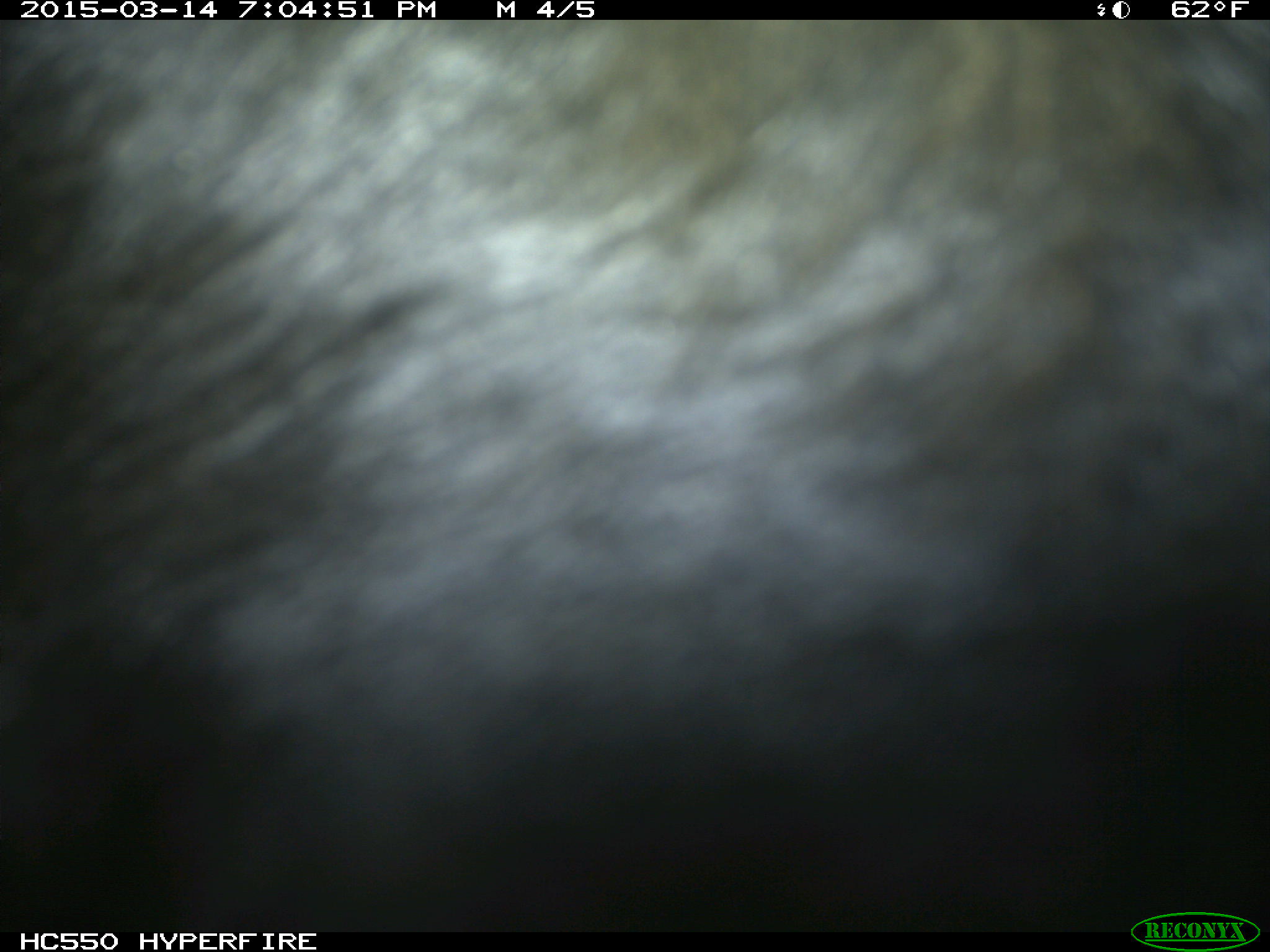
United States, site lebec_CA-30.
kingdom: Animalia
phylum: Chordata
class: Mammalia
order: Artiodactyla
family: Bovidae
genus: Bos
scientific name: Bos taurus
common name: domestic cow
Bos taurus (domestic cow).